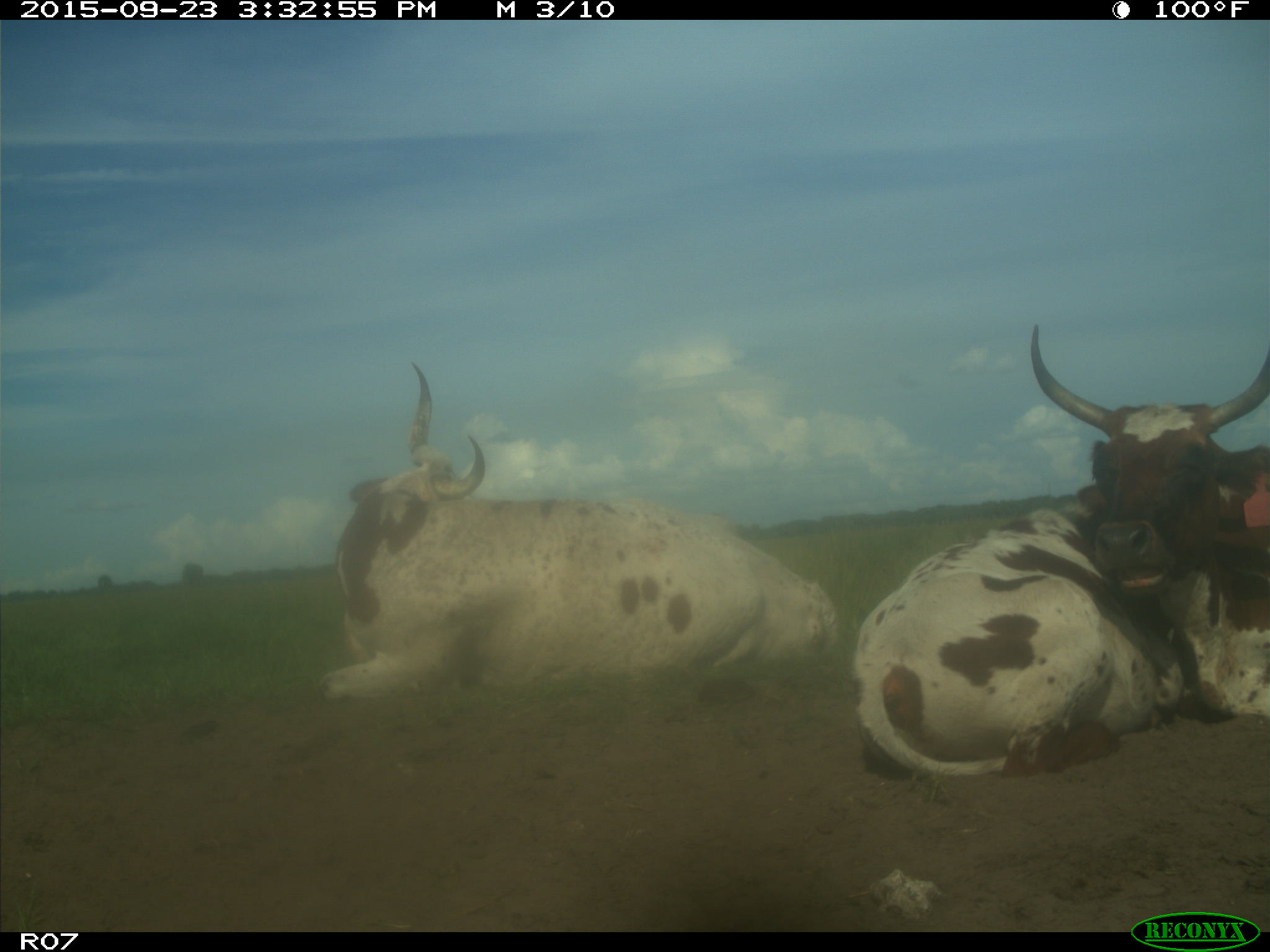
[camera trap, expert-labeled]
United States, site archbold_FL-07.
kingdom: Animalia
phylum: Chordata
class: Mammalia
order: Artiodactyla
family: Bovidae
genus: Bos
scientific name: Bos taurus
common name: domestic cow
Bos taurus (domestic cow).